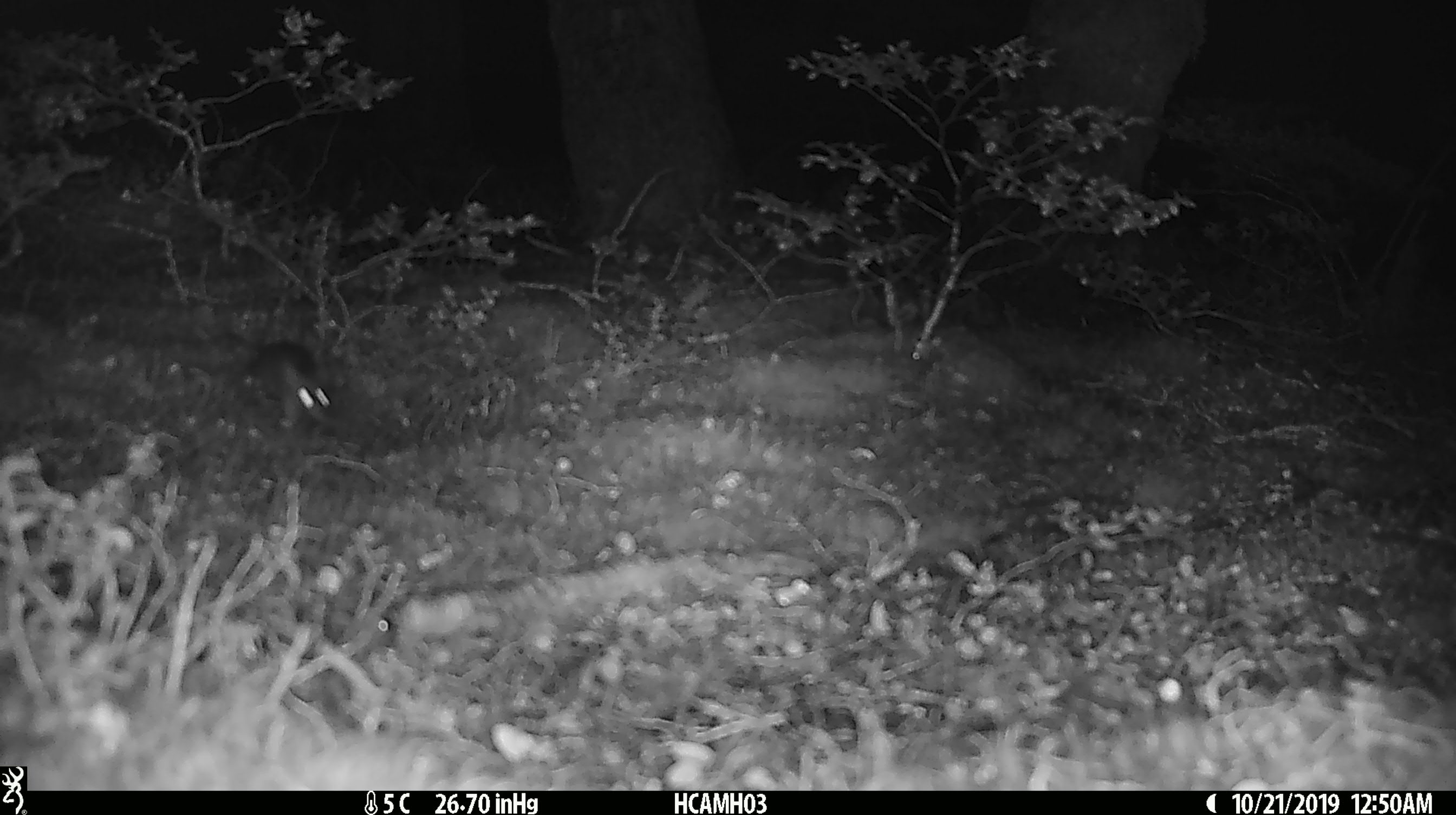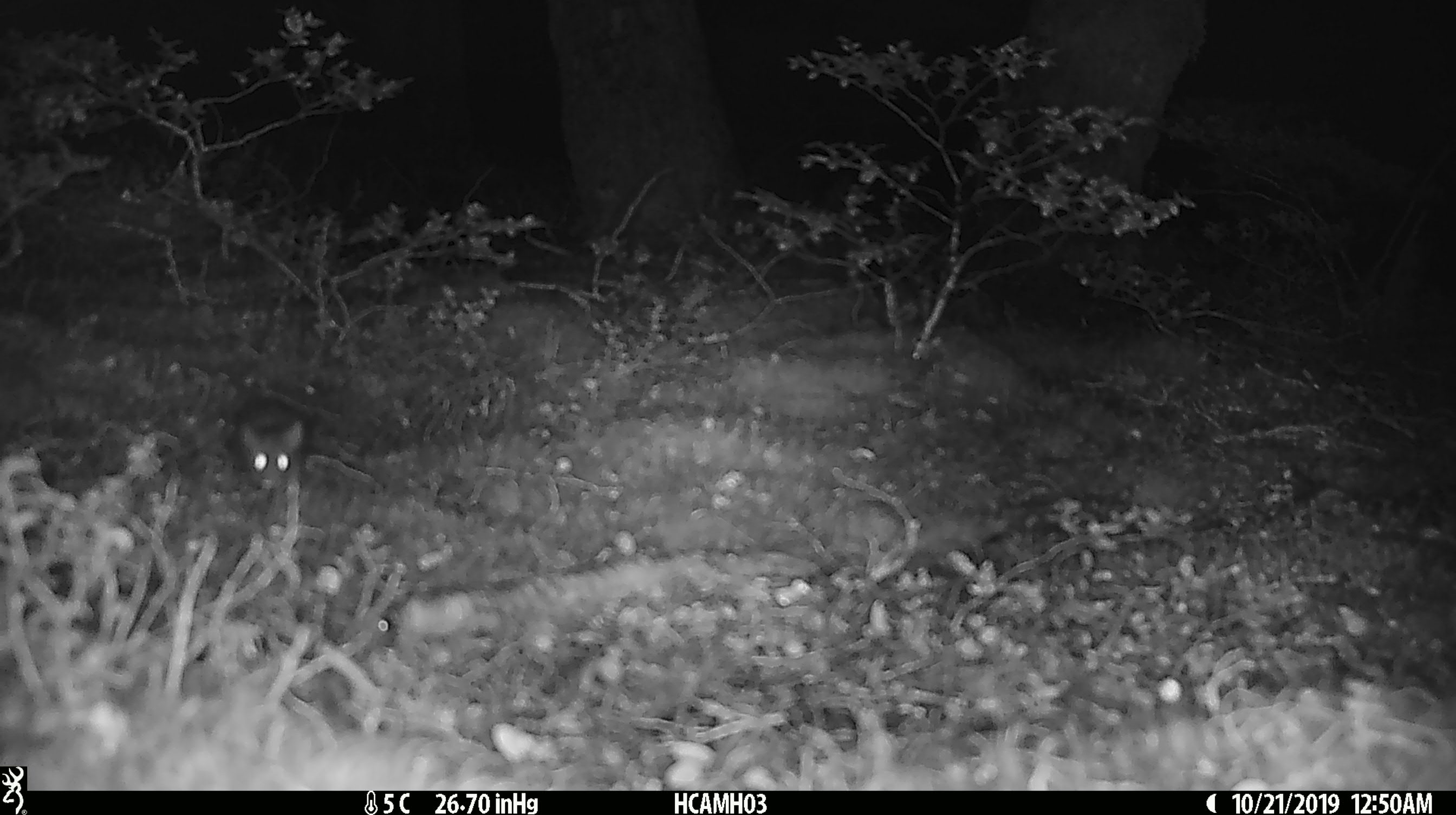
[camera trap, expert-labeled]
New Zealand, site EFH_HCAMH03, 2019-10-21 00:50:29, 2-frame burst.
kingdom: Animalia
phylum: Chordata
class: Mammalia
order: Rodentia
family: Muridae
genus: Mus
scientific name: Mus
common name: mouse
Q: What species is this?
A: Mouse (Mus).